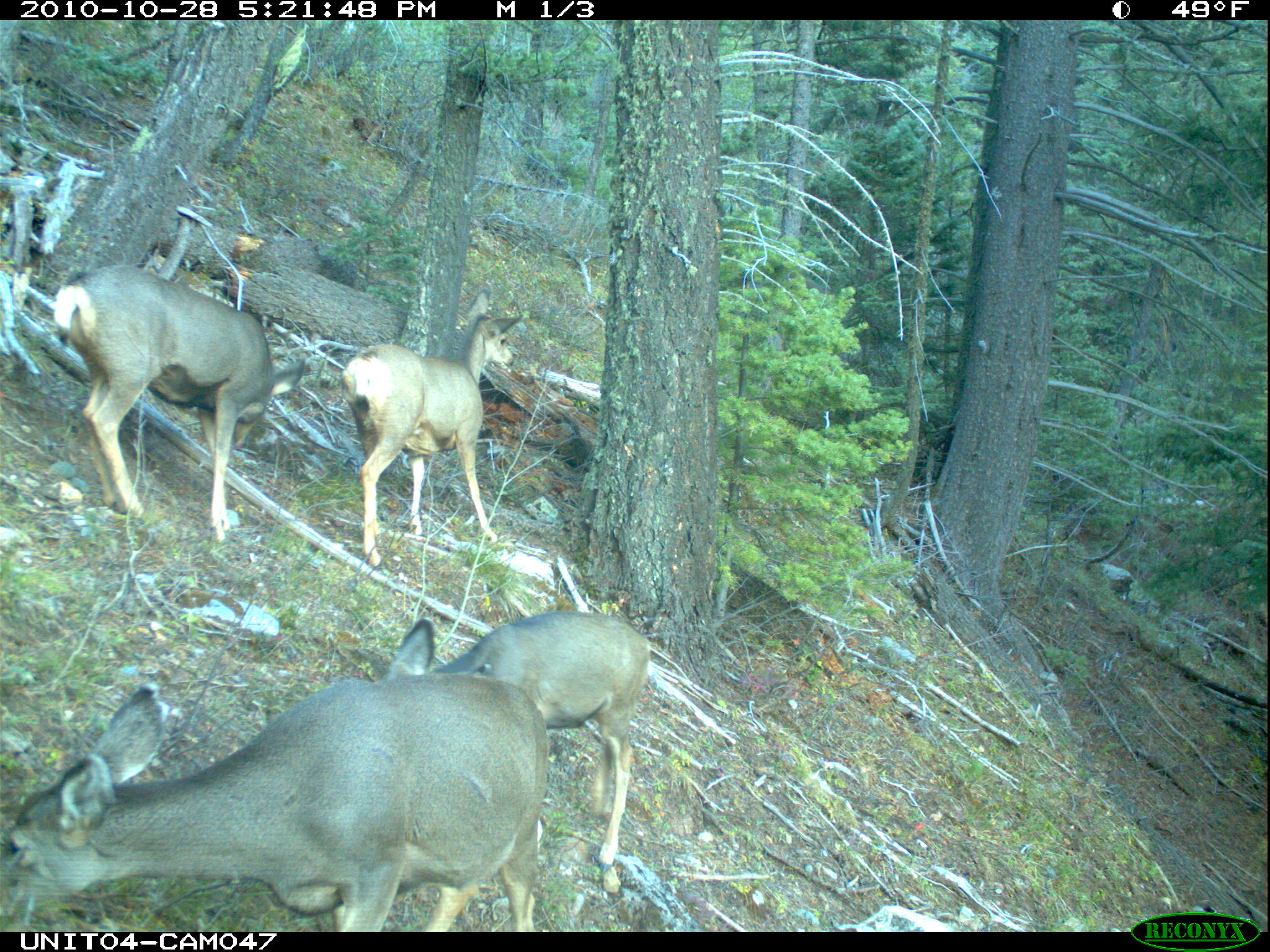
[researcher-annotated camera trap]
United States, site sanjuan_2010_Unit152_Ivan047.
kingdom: Animalia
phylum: Chordata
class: Mammalia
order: Artiodactyla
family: Cervidae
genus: Odocoileus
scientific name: Odocoileus hemionus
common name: mule deer